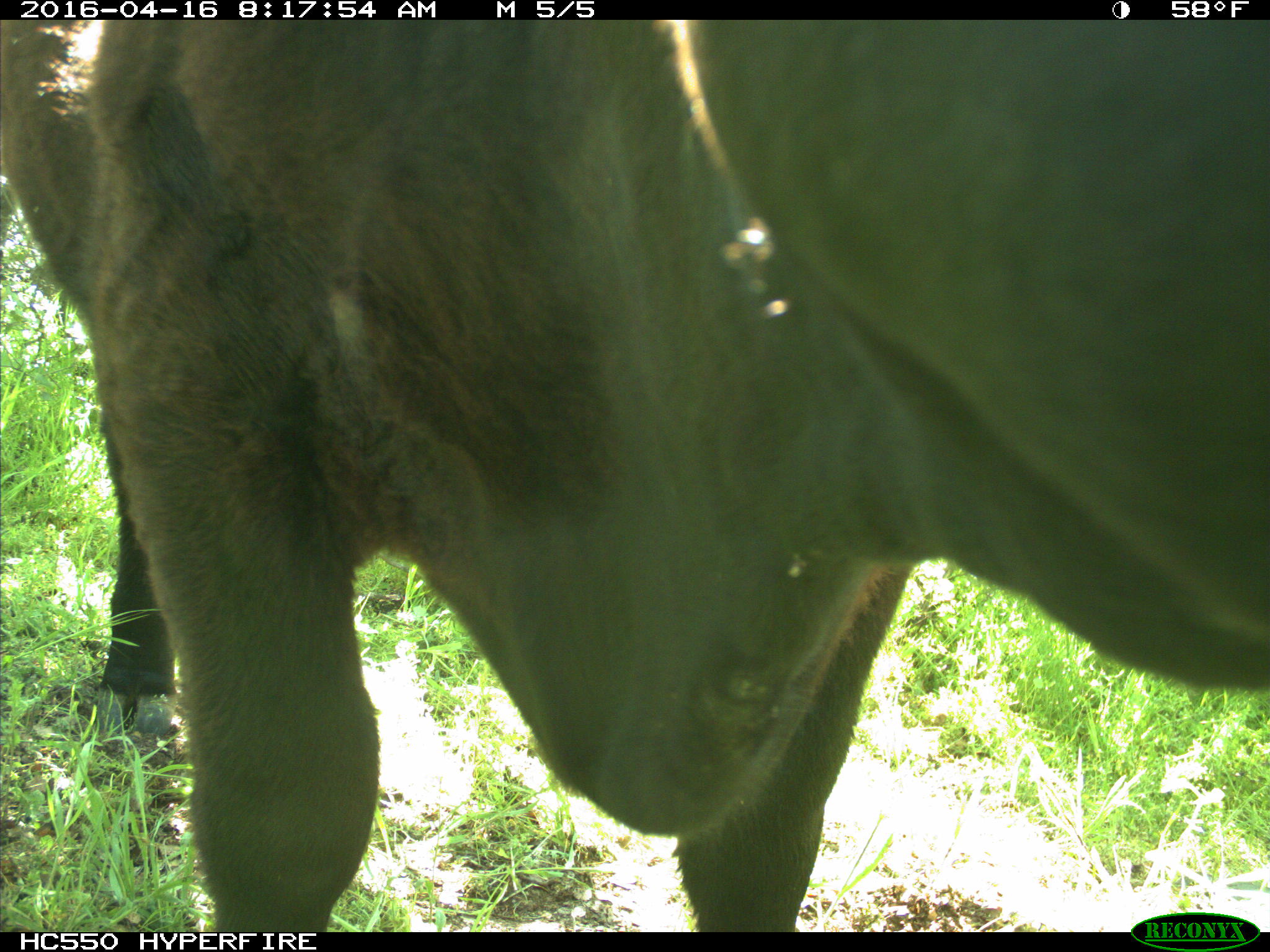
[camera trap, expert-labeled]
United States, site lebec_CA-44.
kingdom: Animalia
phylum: Chordata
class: Mammalia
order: Artiodactyla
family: Bovidae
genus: Bos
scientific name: Bos taurus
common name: domestic cow